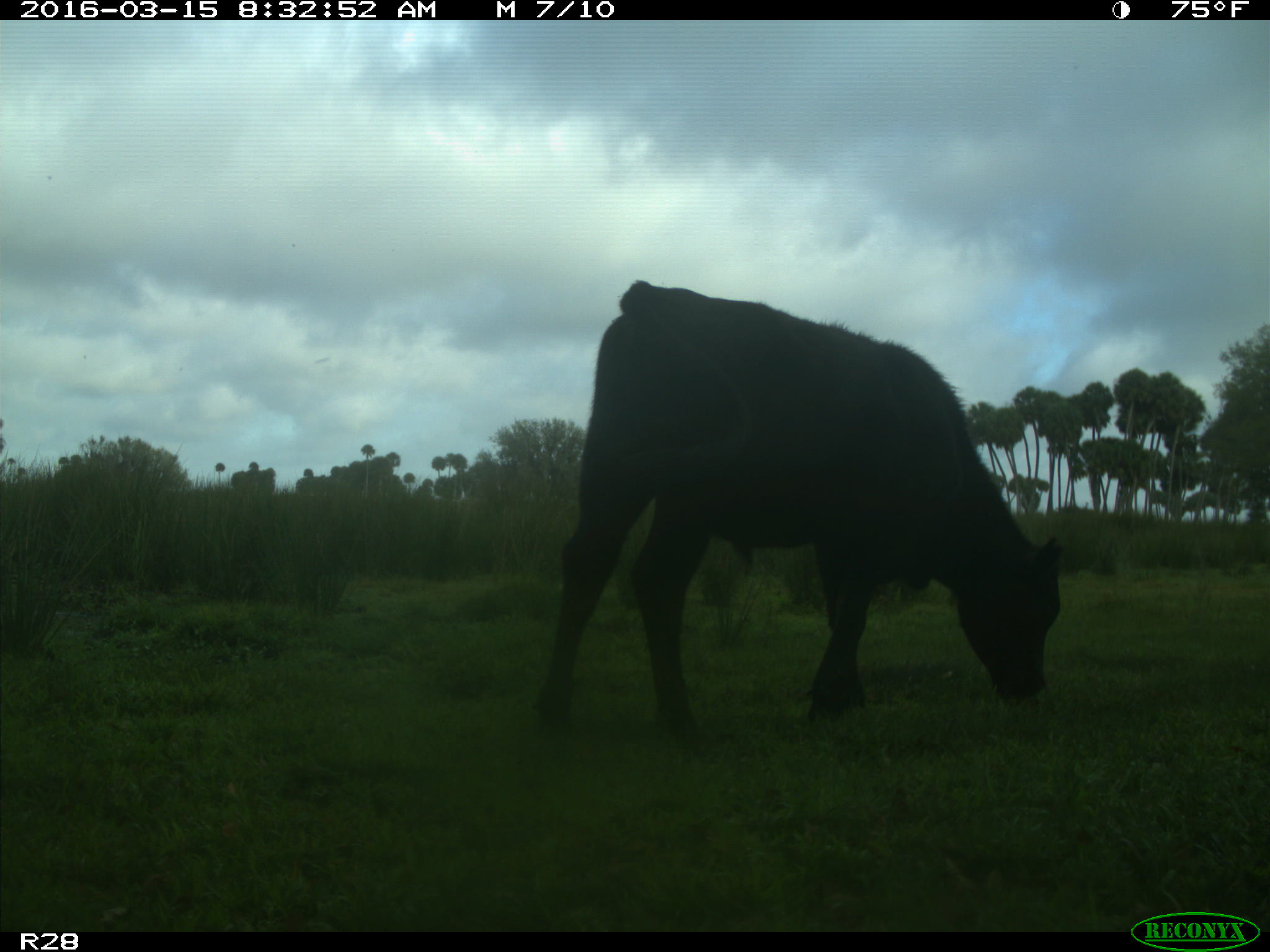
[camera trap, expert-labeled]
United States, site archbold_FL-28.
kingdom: Animalia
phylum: Chordata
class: Mammalia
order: Artiodactyla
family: Bovidae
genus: Bos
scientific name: Bos taurus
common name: domestic cow